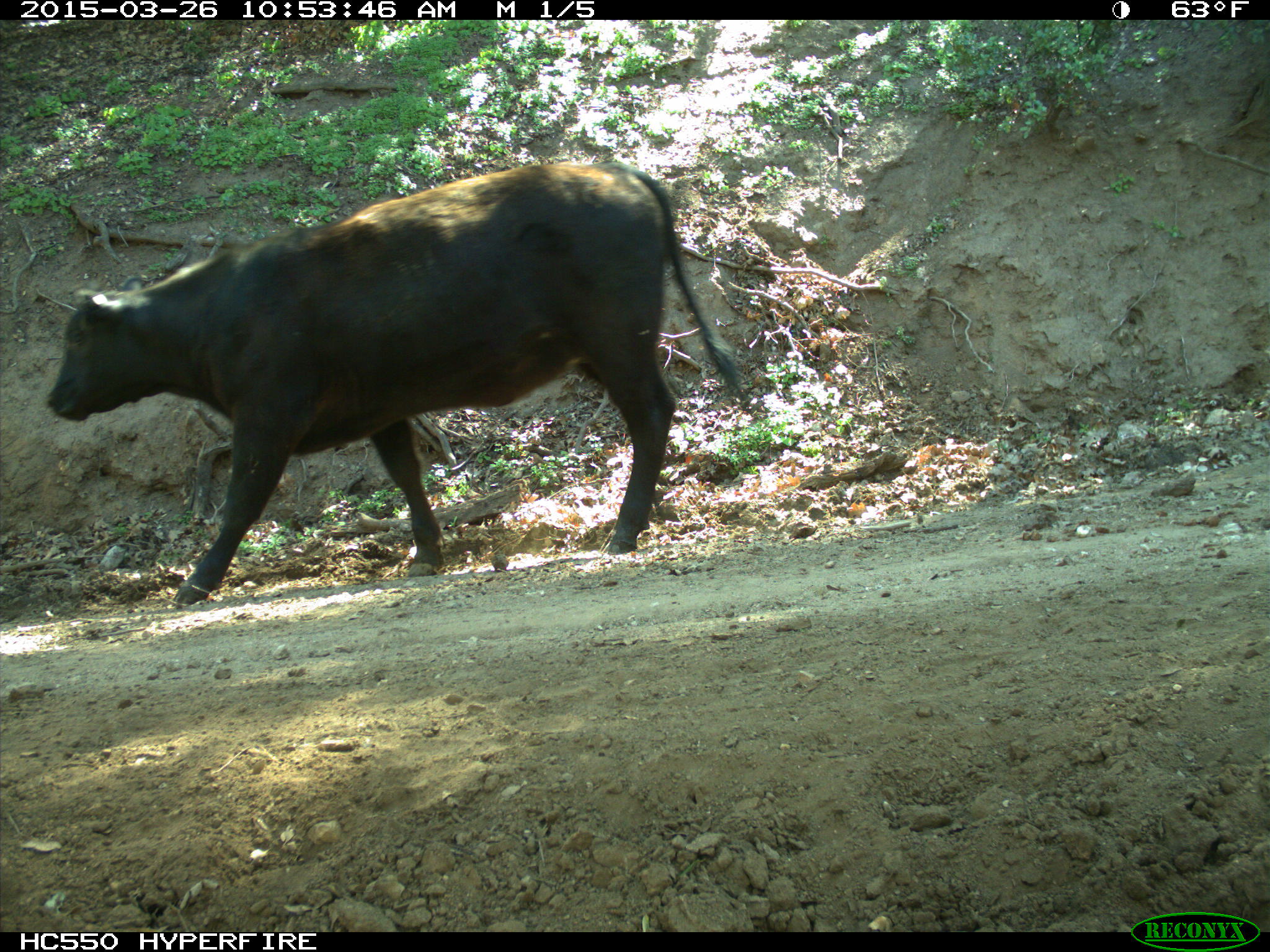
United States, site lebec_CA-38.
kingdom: Animalia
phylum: Chordata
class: Mammalia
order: Artiodactyla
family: Bovidae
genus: Bos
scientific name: Bos taurus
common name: domestic cow